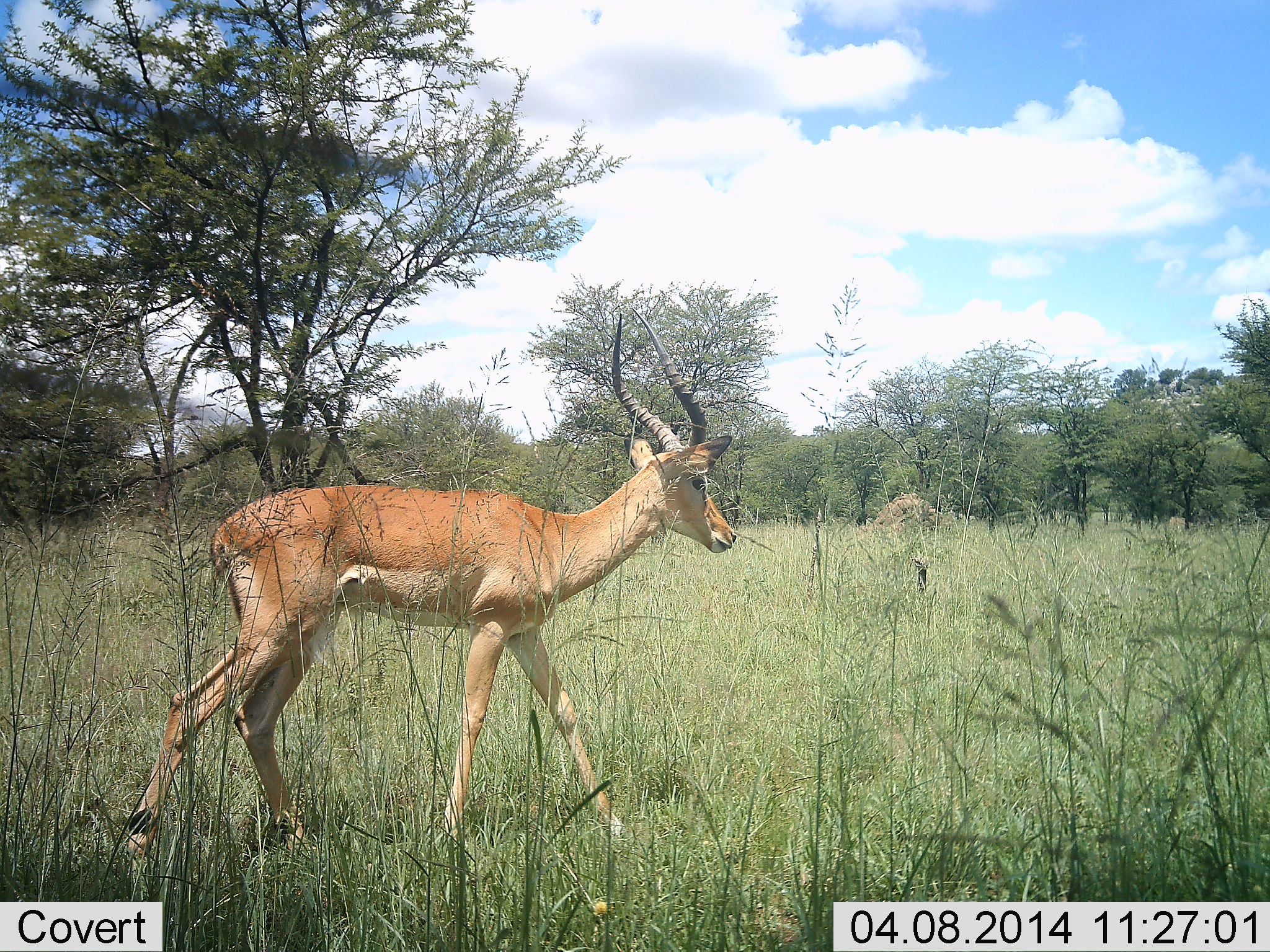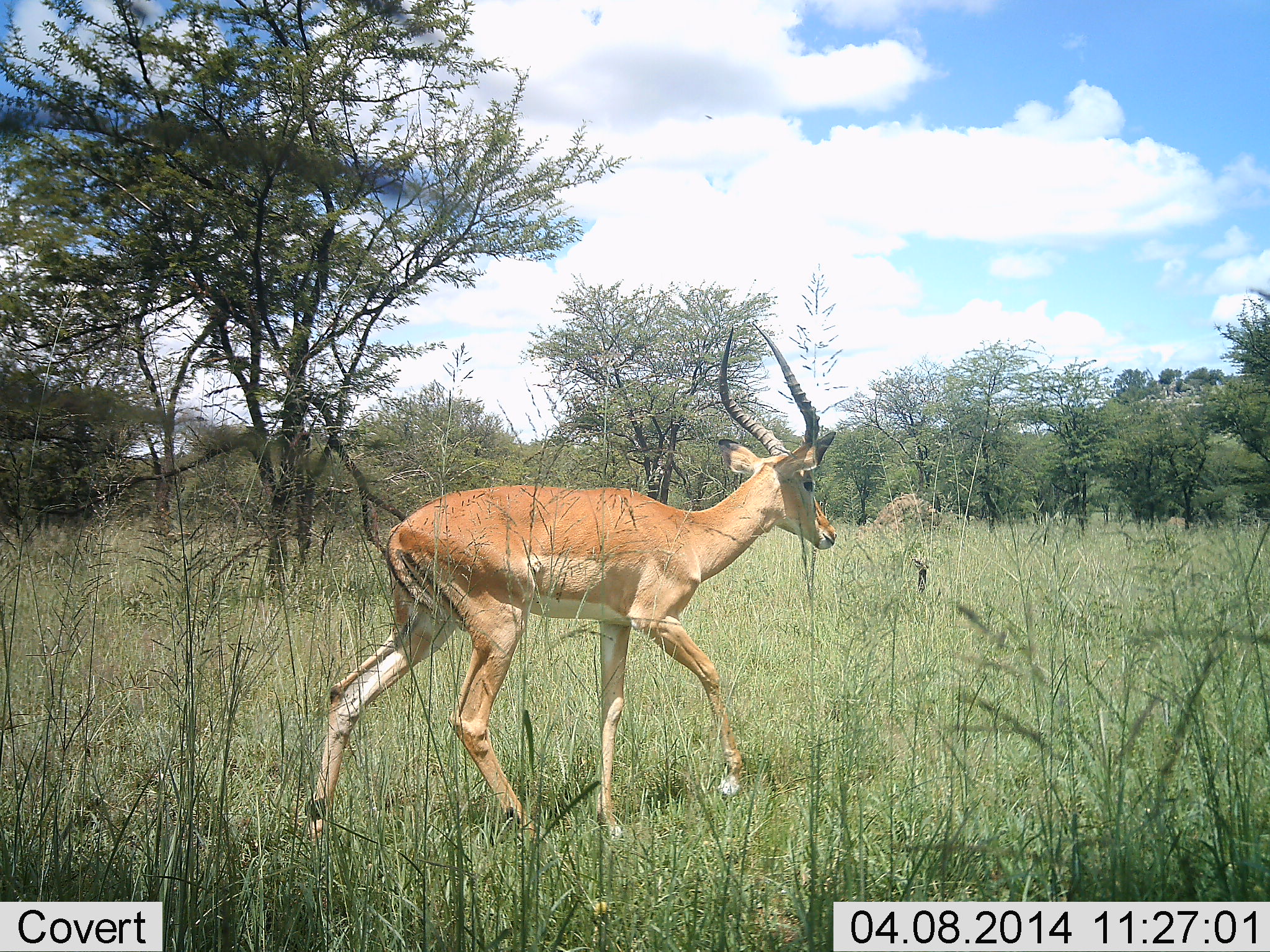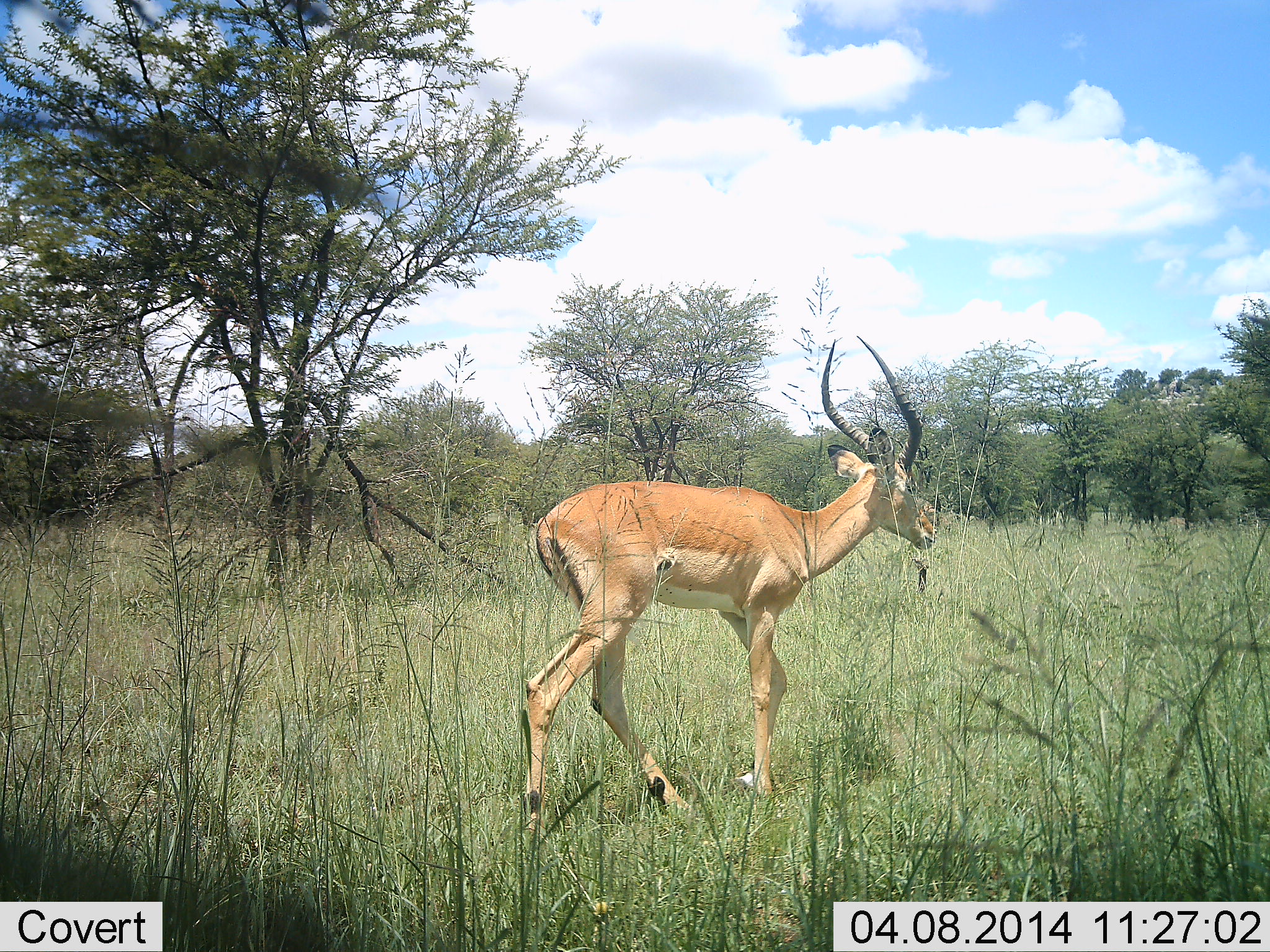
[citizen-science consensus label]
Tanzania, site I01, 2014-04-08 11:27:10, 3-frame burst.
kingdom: Animalia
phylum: Chordata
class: Mammalia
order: Artiodactyla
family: Bovidae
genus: Aepyceros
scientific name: Aepyceros melampus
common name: impala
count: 1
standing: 0%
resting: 0%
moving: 100%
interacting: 0%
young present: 0%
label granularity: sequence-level